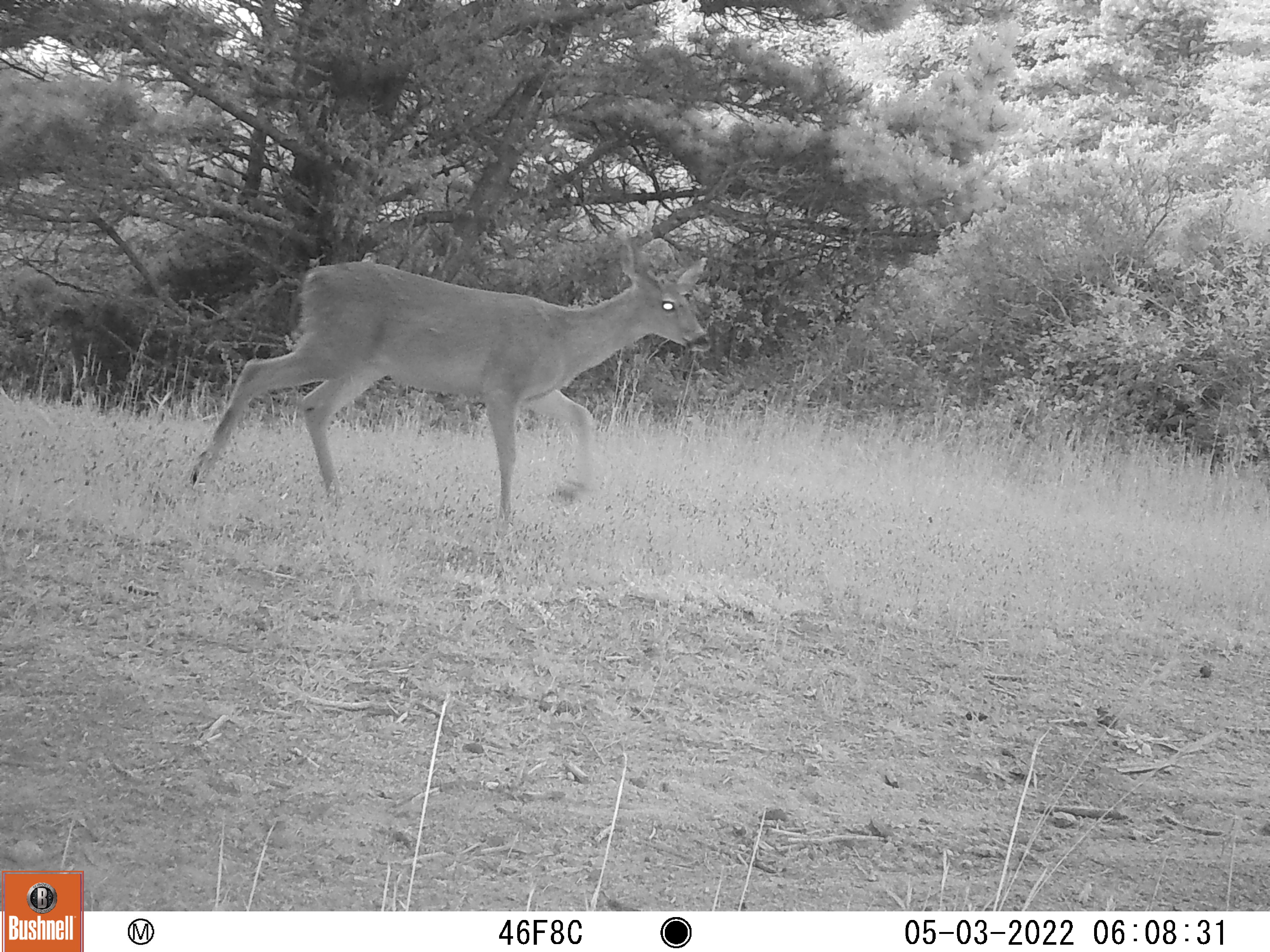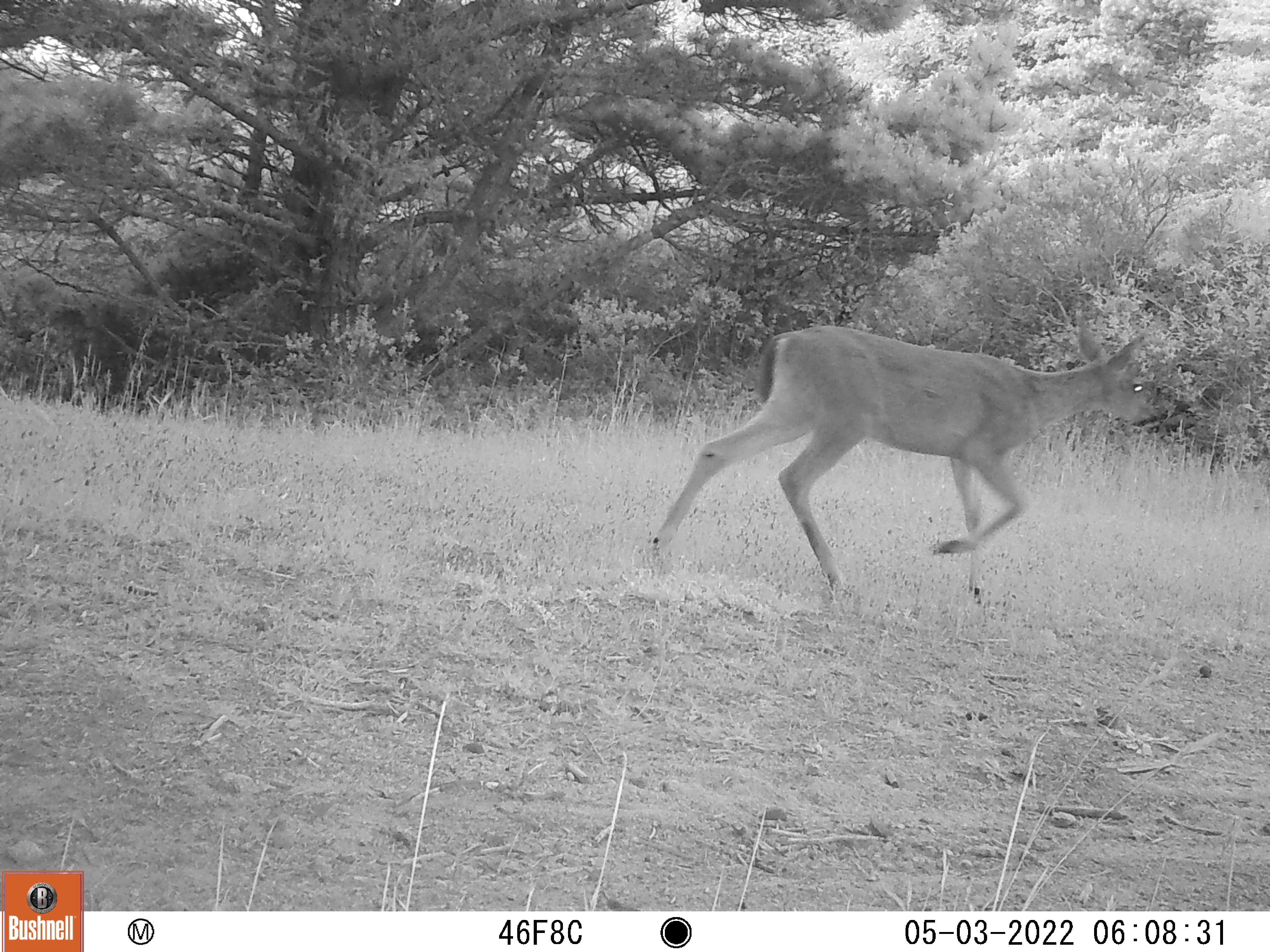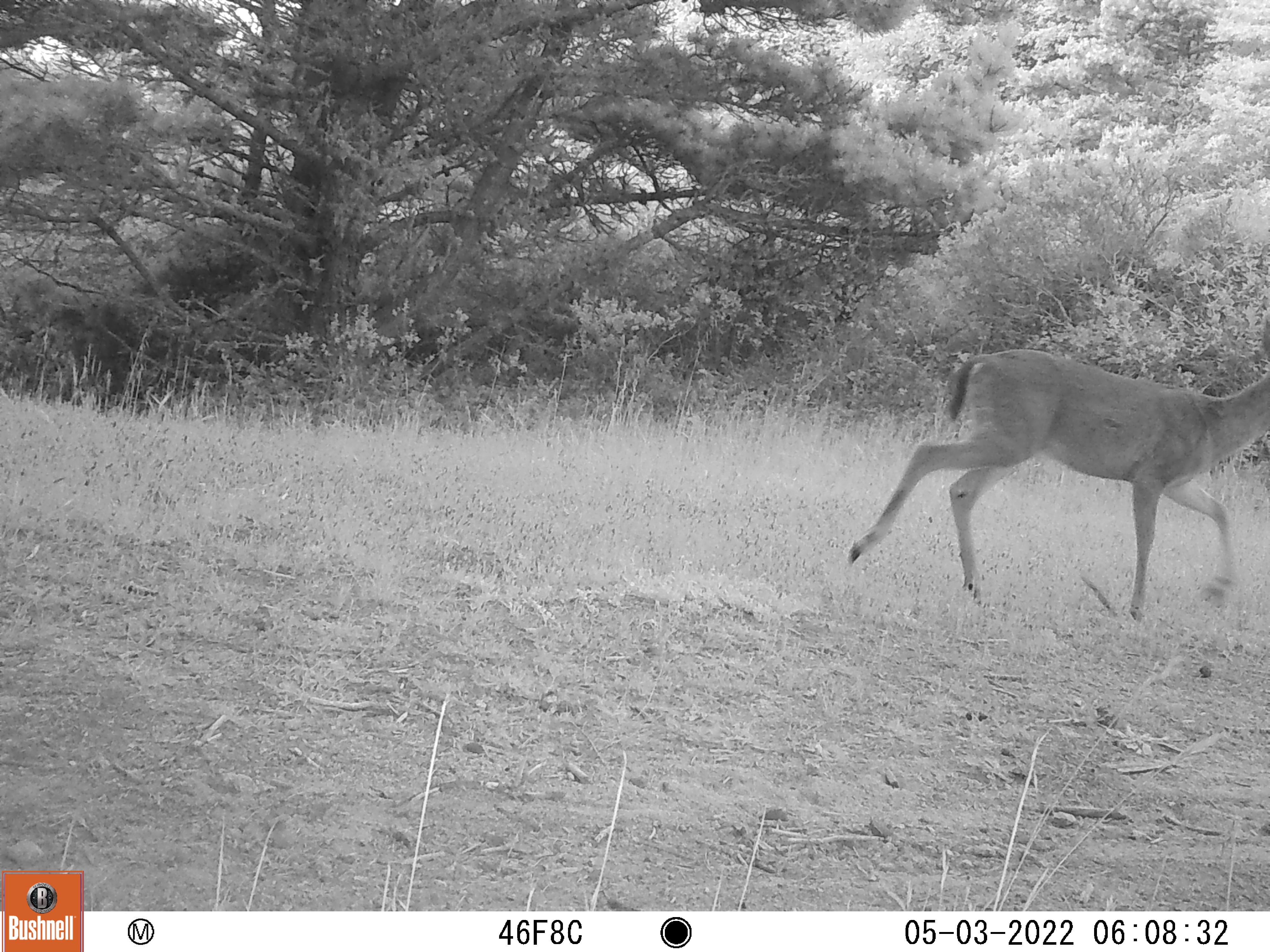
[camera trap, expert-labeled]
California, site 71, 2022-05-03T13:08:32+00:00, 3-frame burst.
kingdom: Animalia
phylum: Chordata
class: Mammalia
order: Artiodactyla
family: Cervidae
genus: Odocoileus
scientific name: Odocoileus hemionus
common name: mule deer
Mule deer (Odocoileus hemionus).